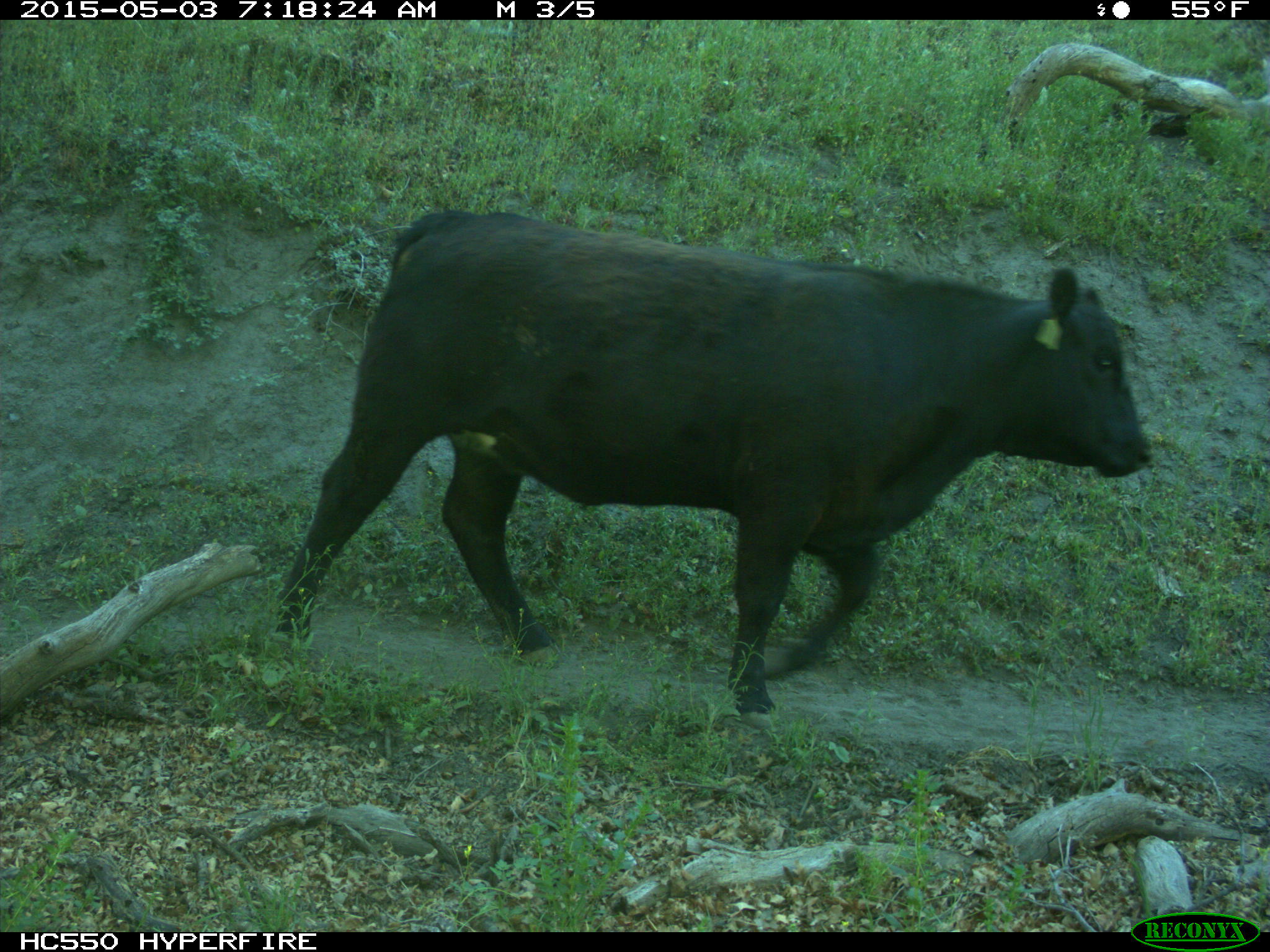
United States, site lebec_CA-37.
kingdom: Animalia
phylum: Chordata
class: Mammalia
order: Artiodactyla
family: Bovidae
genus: Bos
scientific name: Bos taurus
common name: domestic cow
Bos taurus (domestic cow).